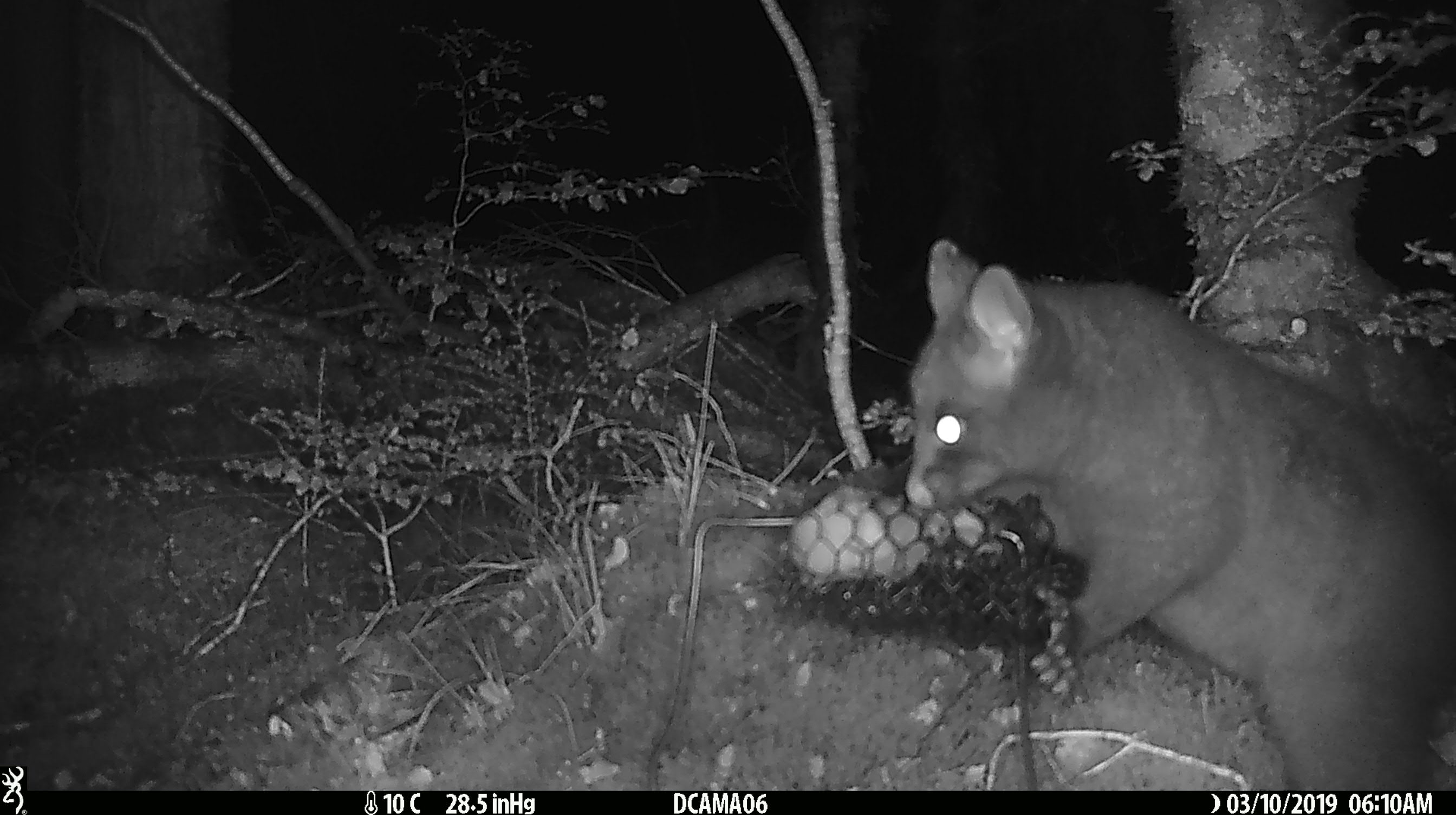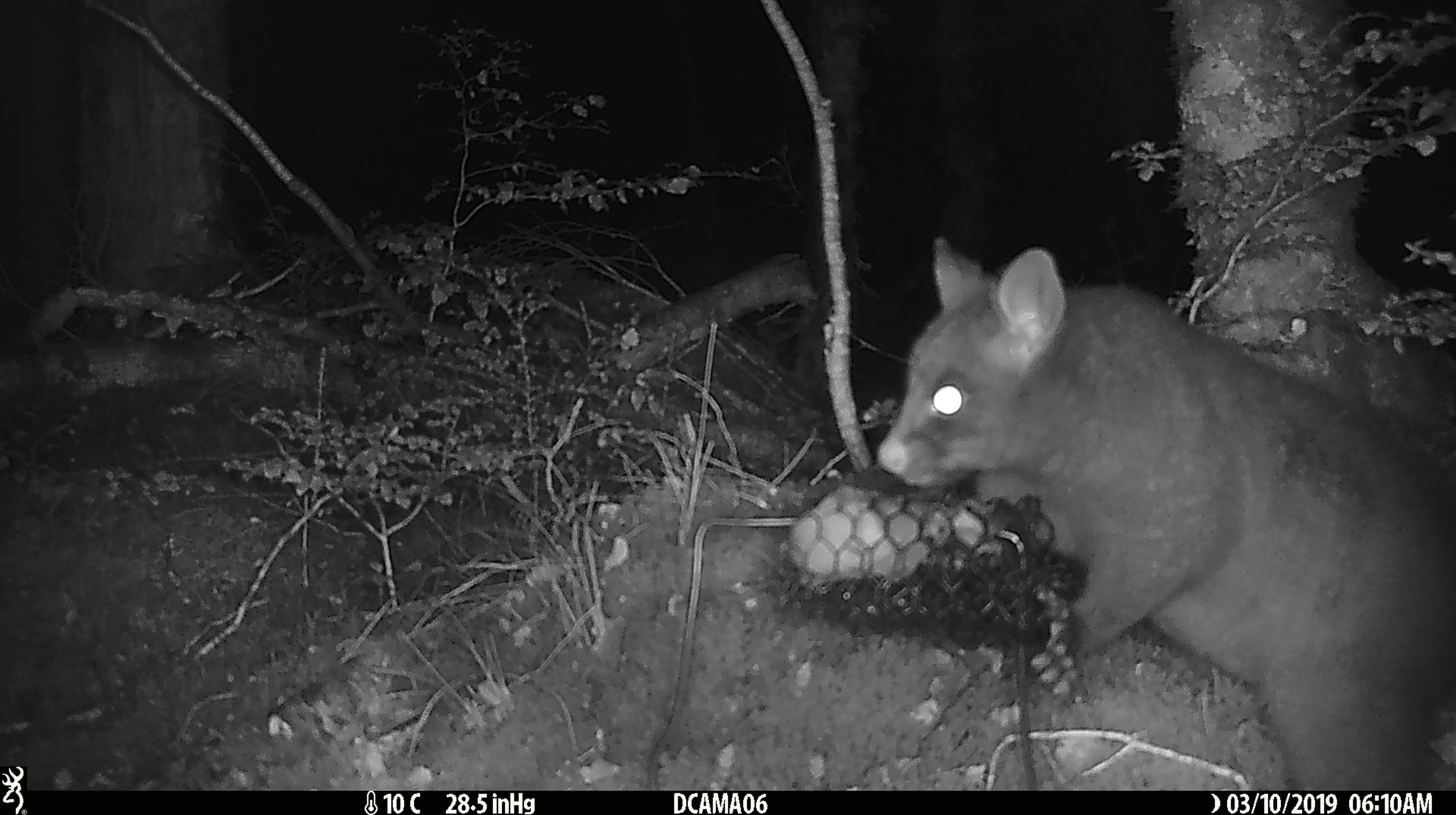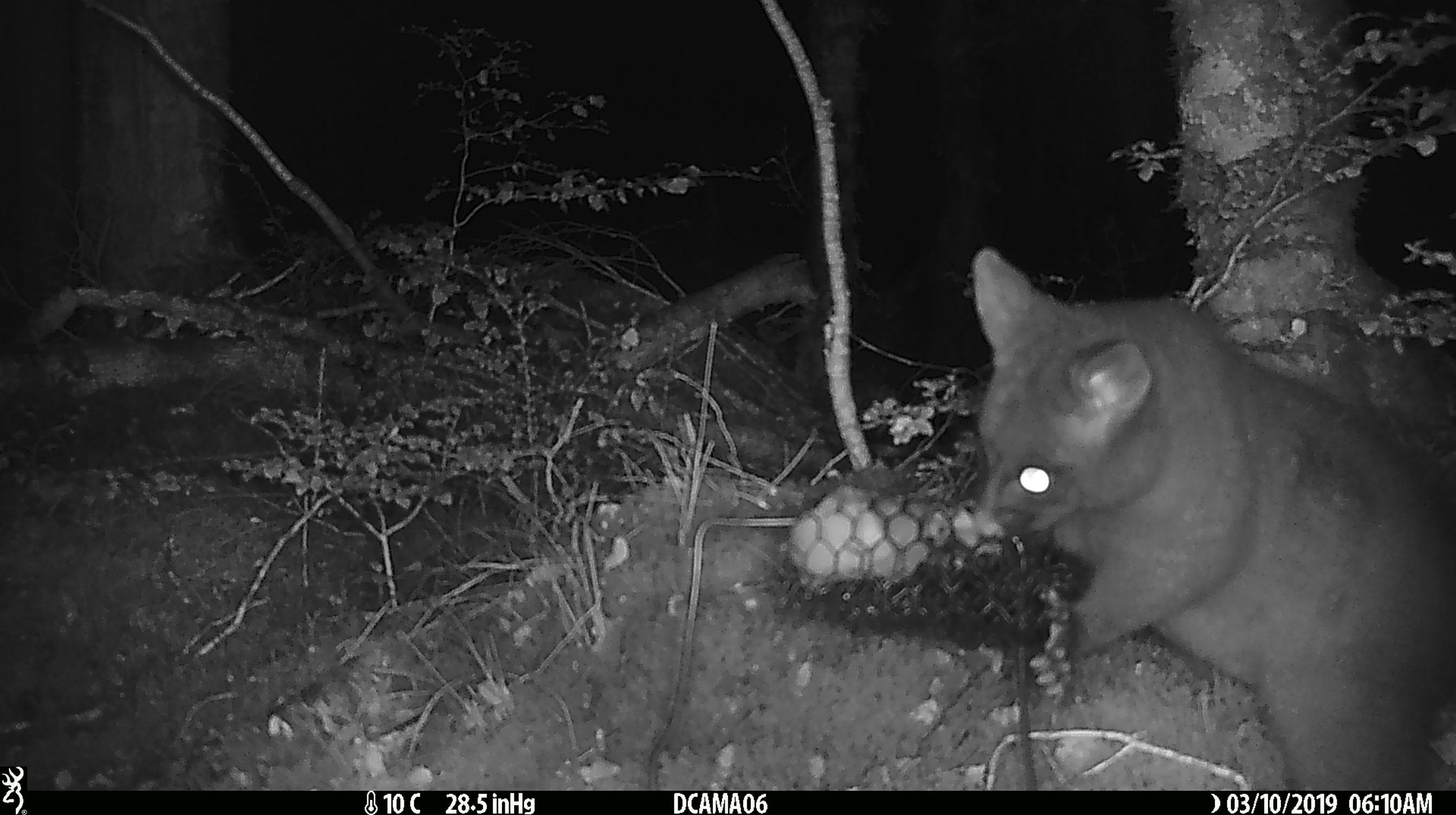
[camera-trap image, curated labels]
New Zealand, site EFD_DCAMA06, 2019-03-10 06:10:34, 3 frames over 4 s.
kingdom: Animalia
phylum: Chordata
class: Mammalia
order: Diprotodontia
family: Phalangeridae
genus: Trichosurus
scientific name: Trichosurus vulpecula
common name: common brushtail possum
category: possum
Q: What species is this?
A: Possum (common brushtail possum) (Trichosurus vulpecula).